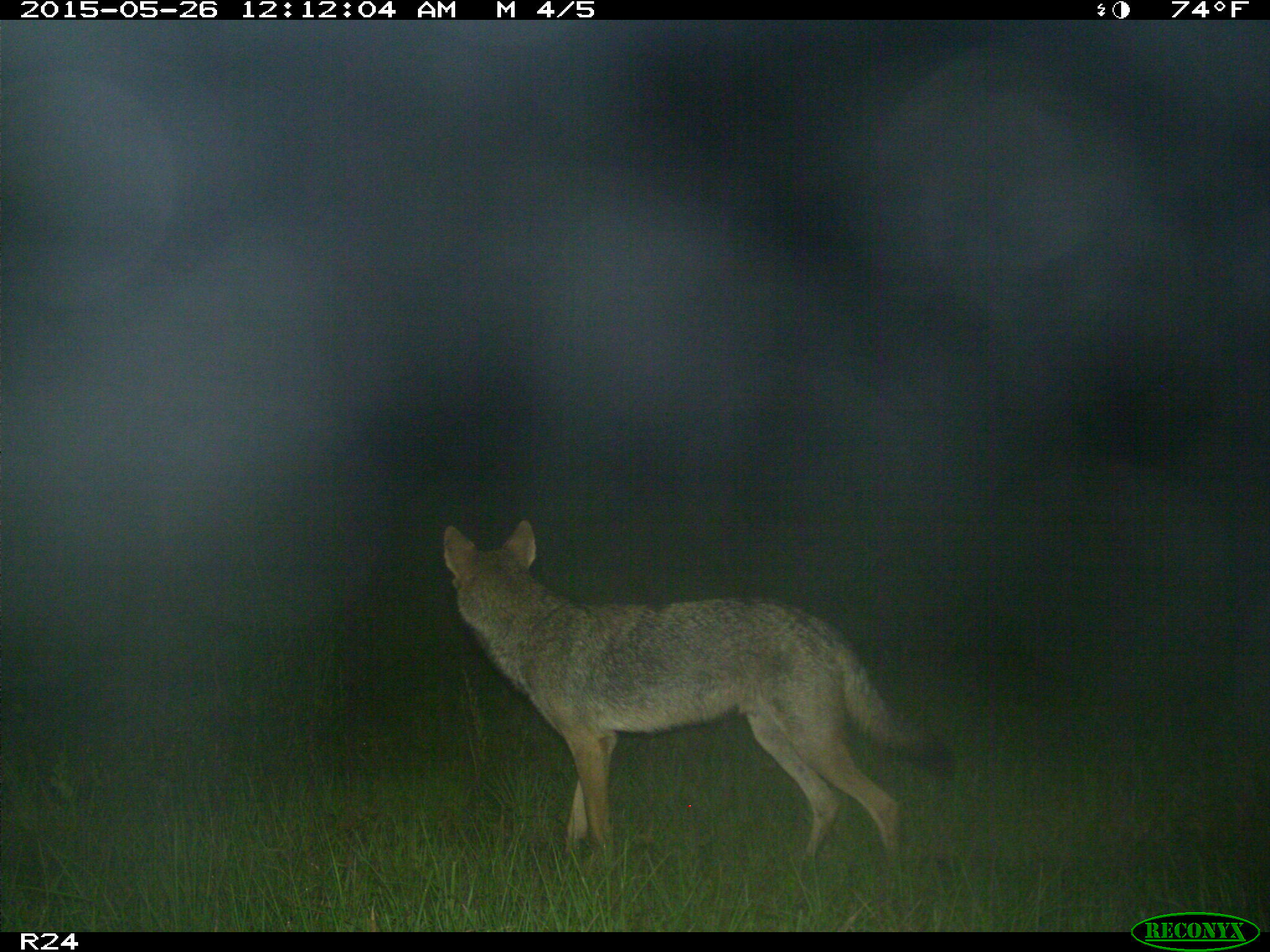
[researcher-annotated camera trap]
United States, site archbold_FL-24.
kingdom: Animalia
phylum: Chordata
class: Mammalia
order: Artiodactyla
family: Suidae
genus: Sus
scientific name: Sus scrofa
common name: wild boar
Sus scrofa (wild boar).